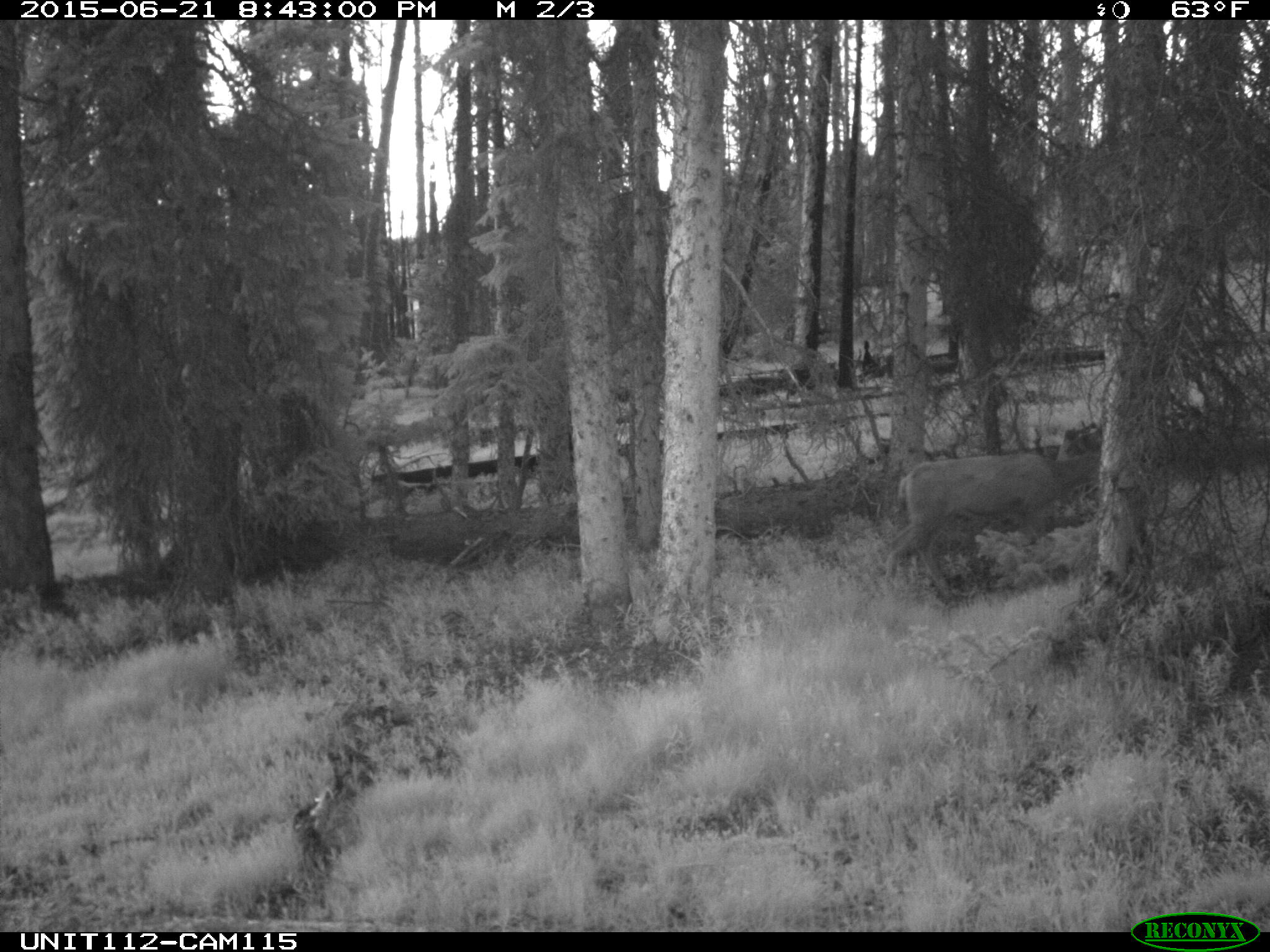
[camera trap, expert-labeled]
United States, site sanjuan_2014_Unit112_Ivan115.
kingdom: Animalia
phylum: Chordata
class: Mammalia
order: Artiodactyla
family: Cervidae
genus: Odocoileus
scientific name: Odocoileus hemionus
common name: mule deer